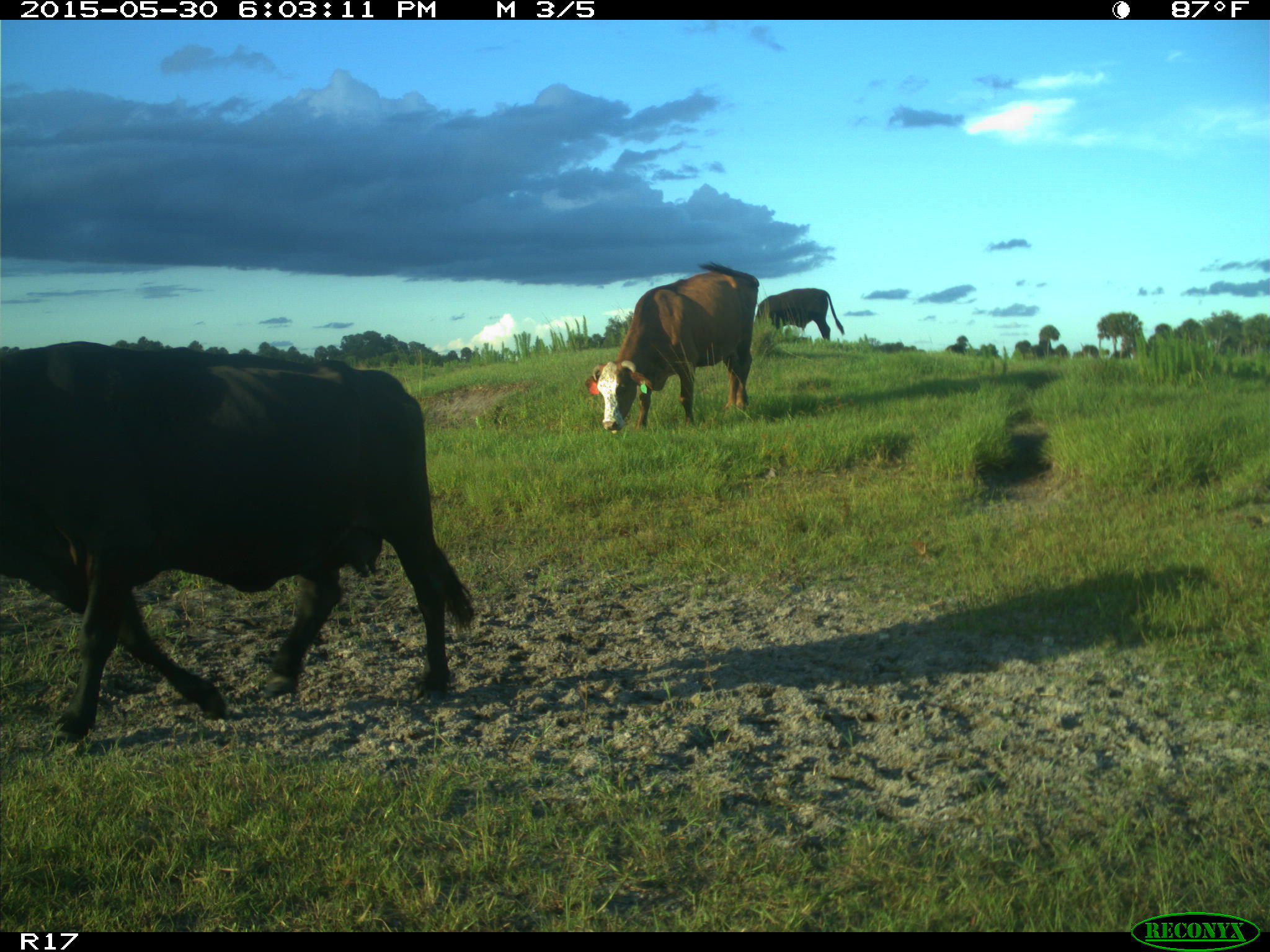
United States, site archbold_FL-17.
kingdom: Animalia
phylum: Chordata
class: Mammalia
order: Artiodactyla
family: Bovidae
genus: Bos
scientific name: Bos taurus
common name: domestic cow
Bos taurus (domestic cow).